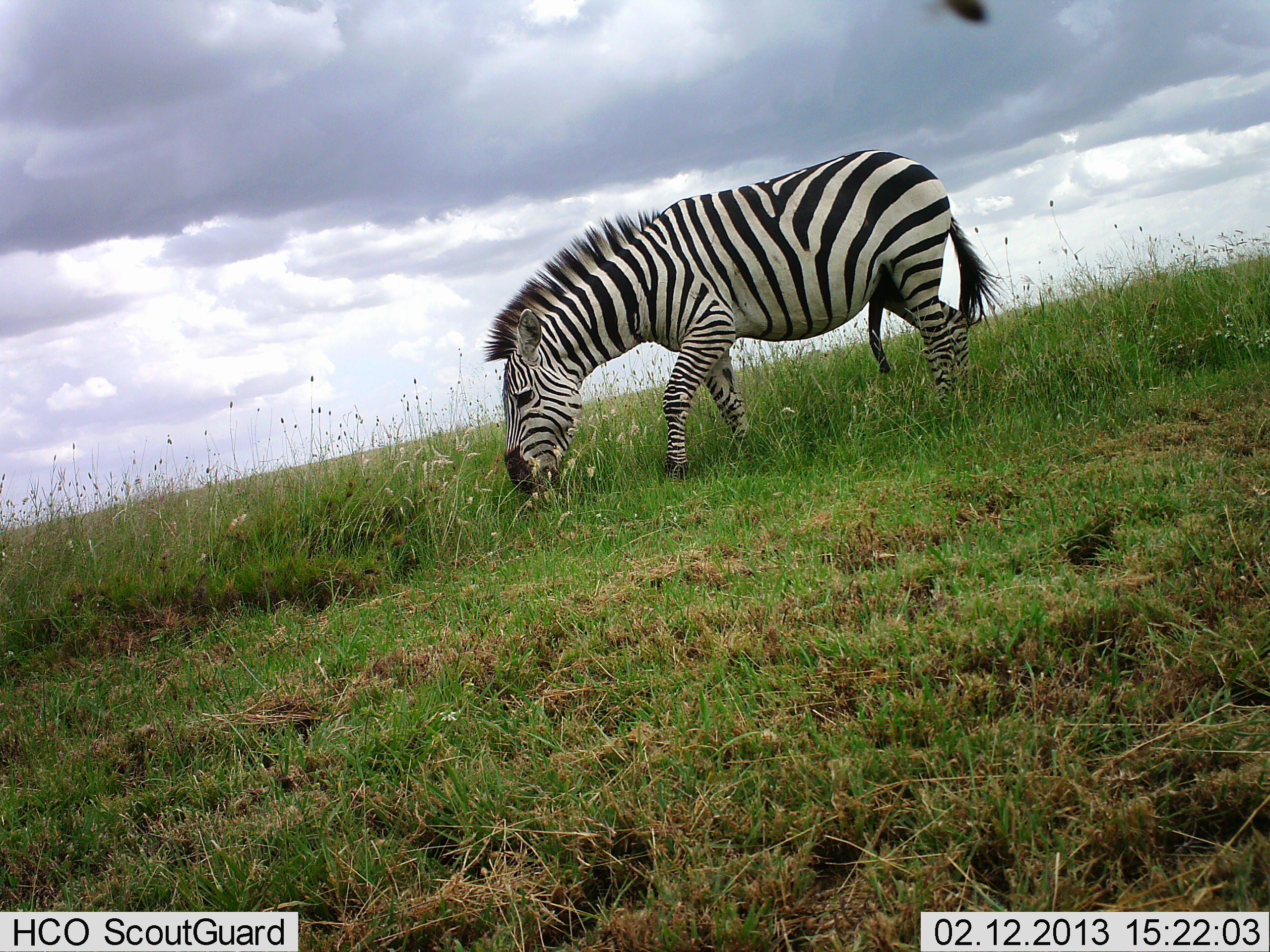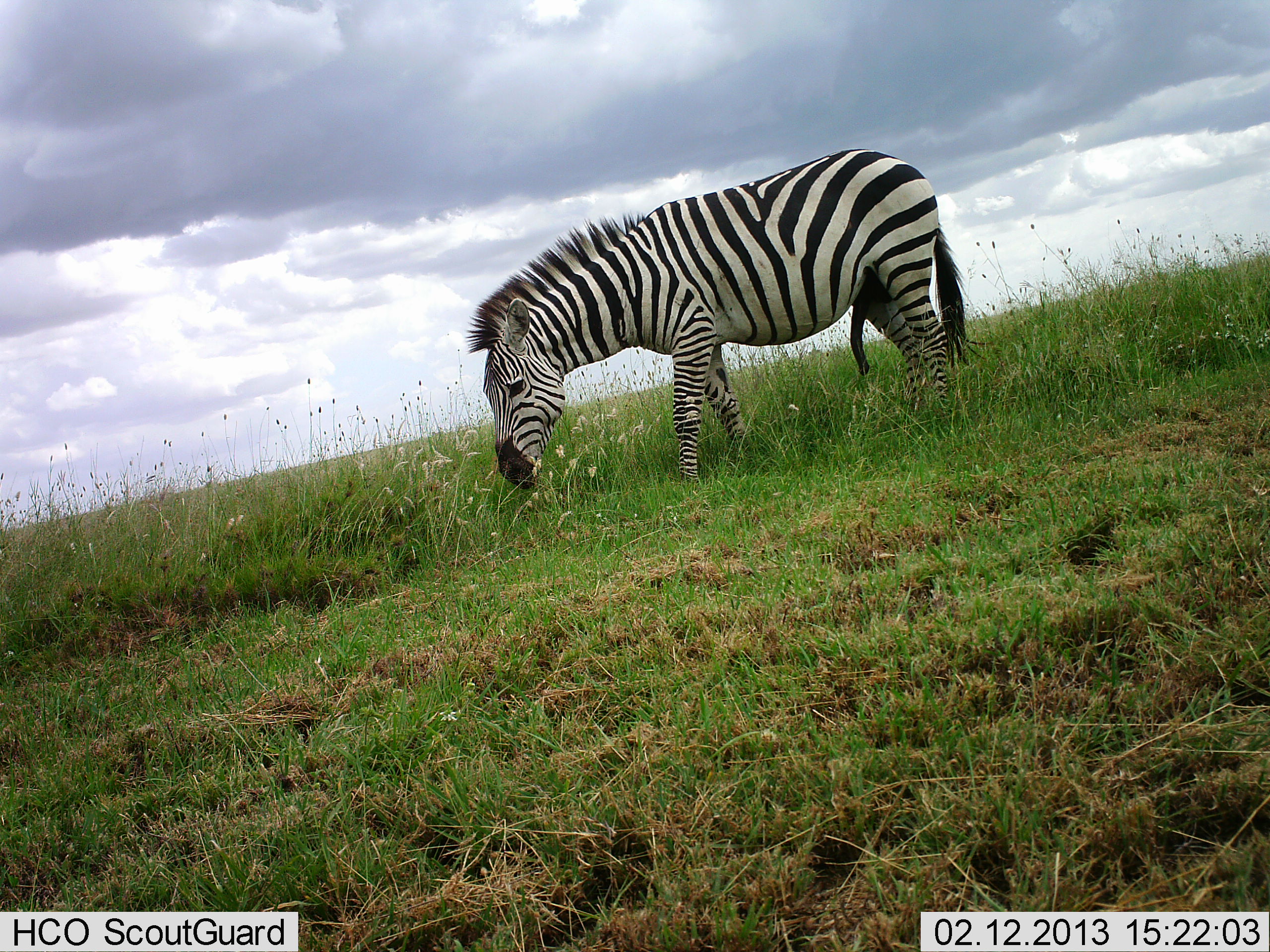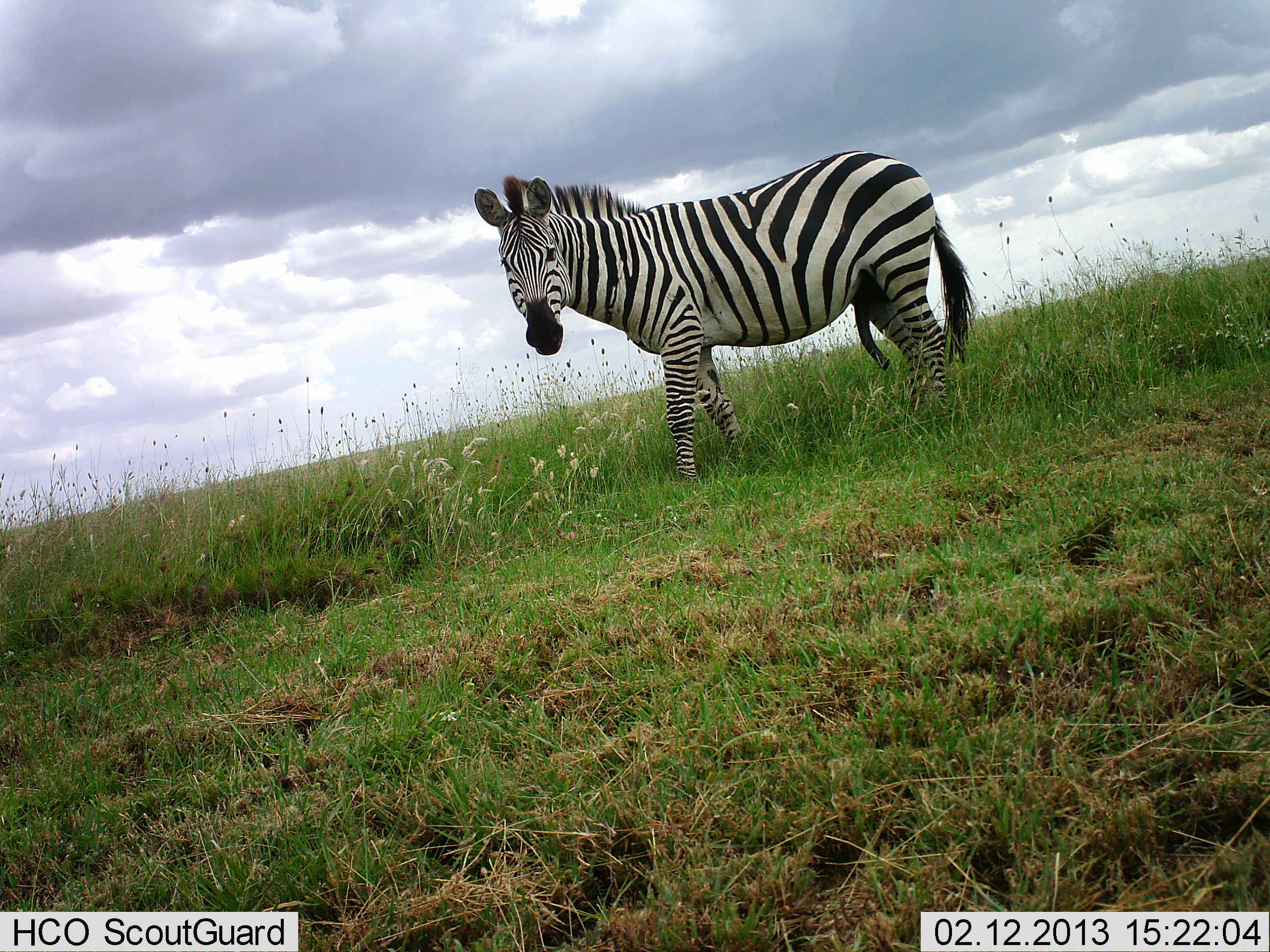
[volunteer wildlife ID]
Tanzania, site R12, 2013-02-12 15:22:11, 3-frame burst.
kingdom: Animalia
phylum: Chordata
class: Mammalia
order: Perissodactyla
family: Equidae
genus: Equus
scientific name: Equus quagga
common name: plains zebra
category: zebra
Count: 1.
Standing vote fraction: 32%.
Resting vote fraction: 3%.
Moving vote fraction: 8%.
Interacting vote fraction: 3%.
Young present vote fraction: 0%.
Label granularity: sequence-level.